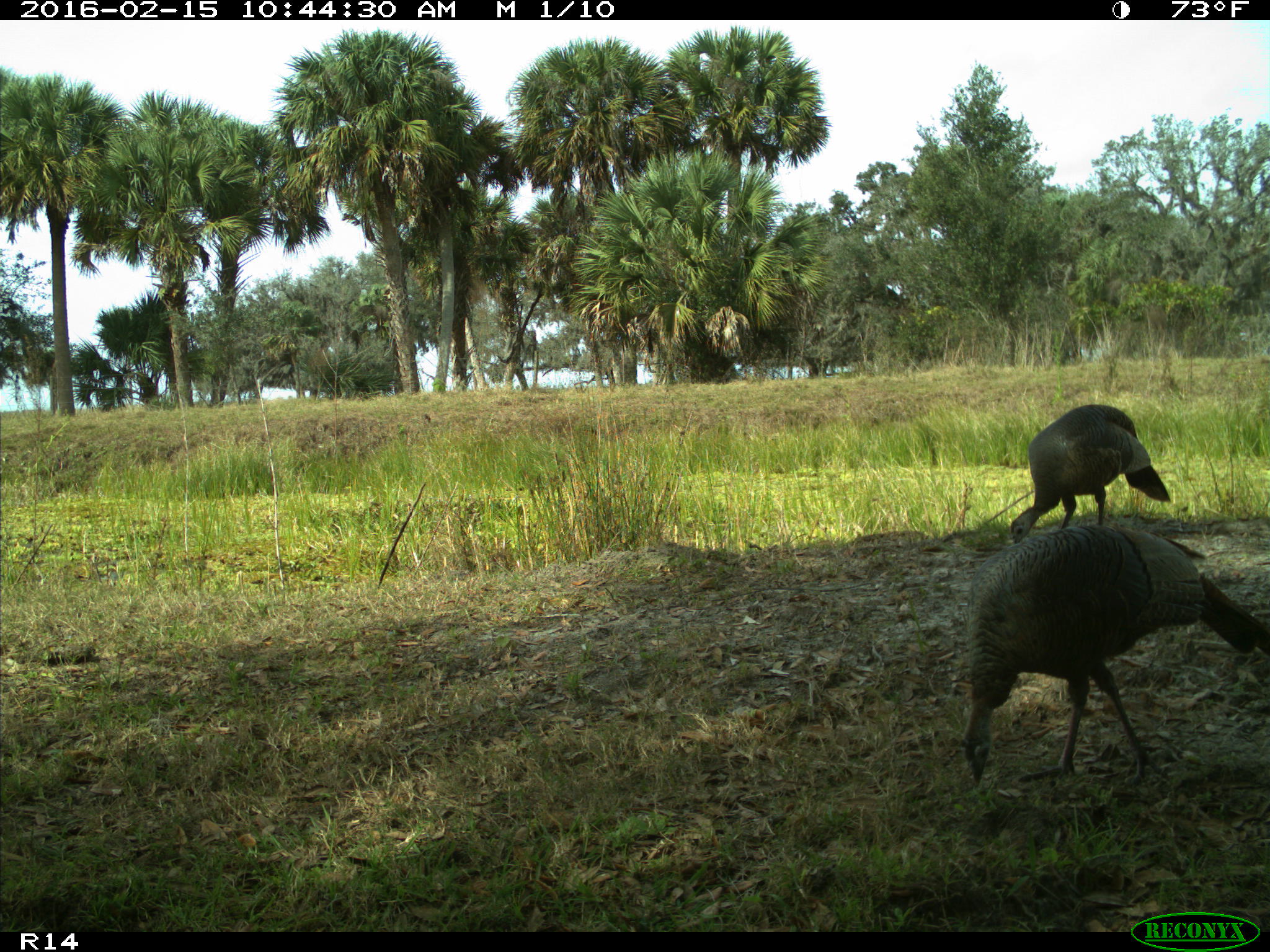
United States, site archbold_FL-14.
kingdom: Animalia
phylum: Chordata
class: Aves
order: Galliformes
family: Phasianidae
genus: Meleagris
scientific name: Meleagris gallopavo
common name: wild turkey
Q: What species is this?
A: Meleagris gallopavo (wild turkey).